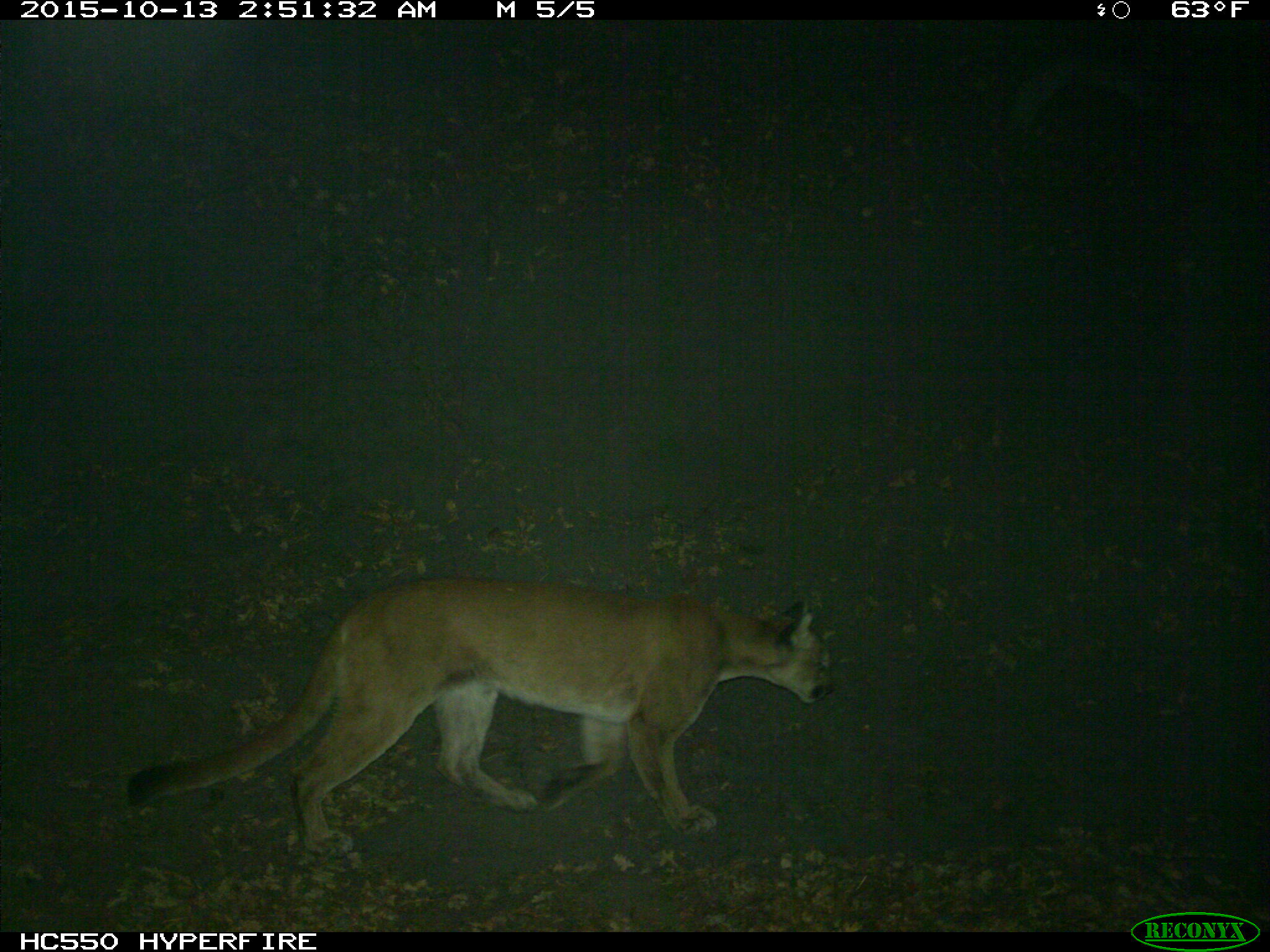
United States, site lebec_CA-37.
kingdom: Animalia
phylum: Chordata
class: Mammalia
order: Carnivora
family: Felidae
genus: Puma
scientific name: Puma concolor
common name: mountain lion